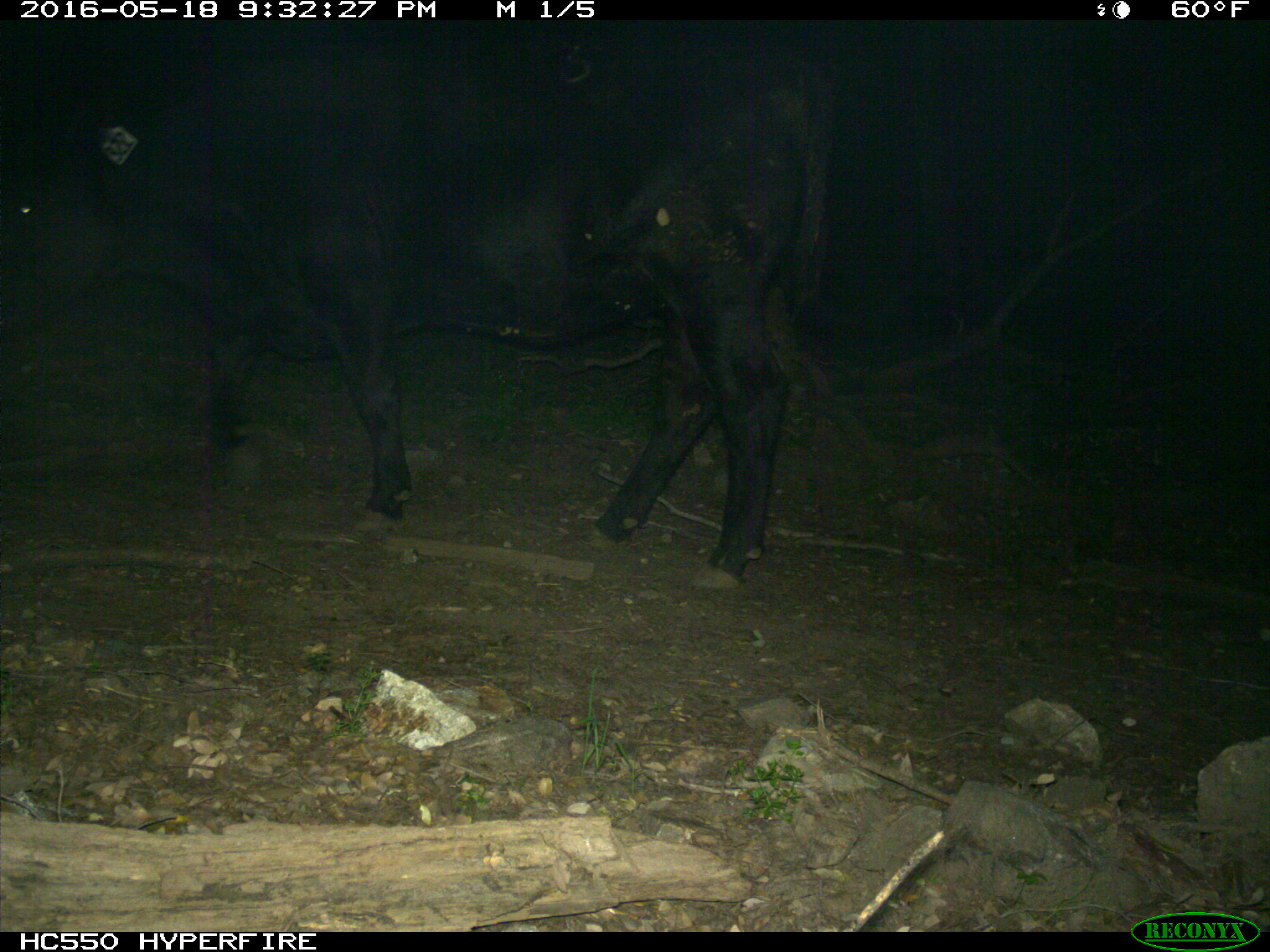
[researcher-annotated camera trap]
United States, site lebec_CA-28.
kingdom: Animalia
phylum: Chordata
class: Mammalia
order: Artiodactyla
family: Bovidae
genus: Bos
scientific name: Bos taurus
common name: domestic cow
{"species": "Bos taurus (domestic cow)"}